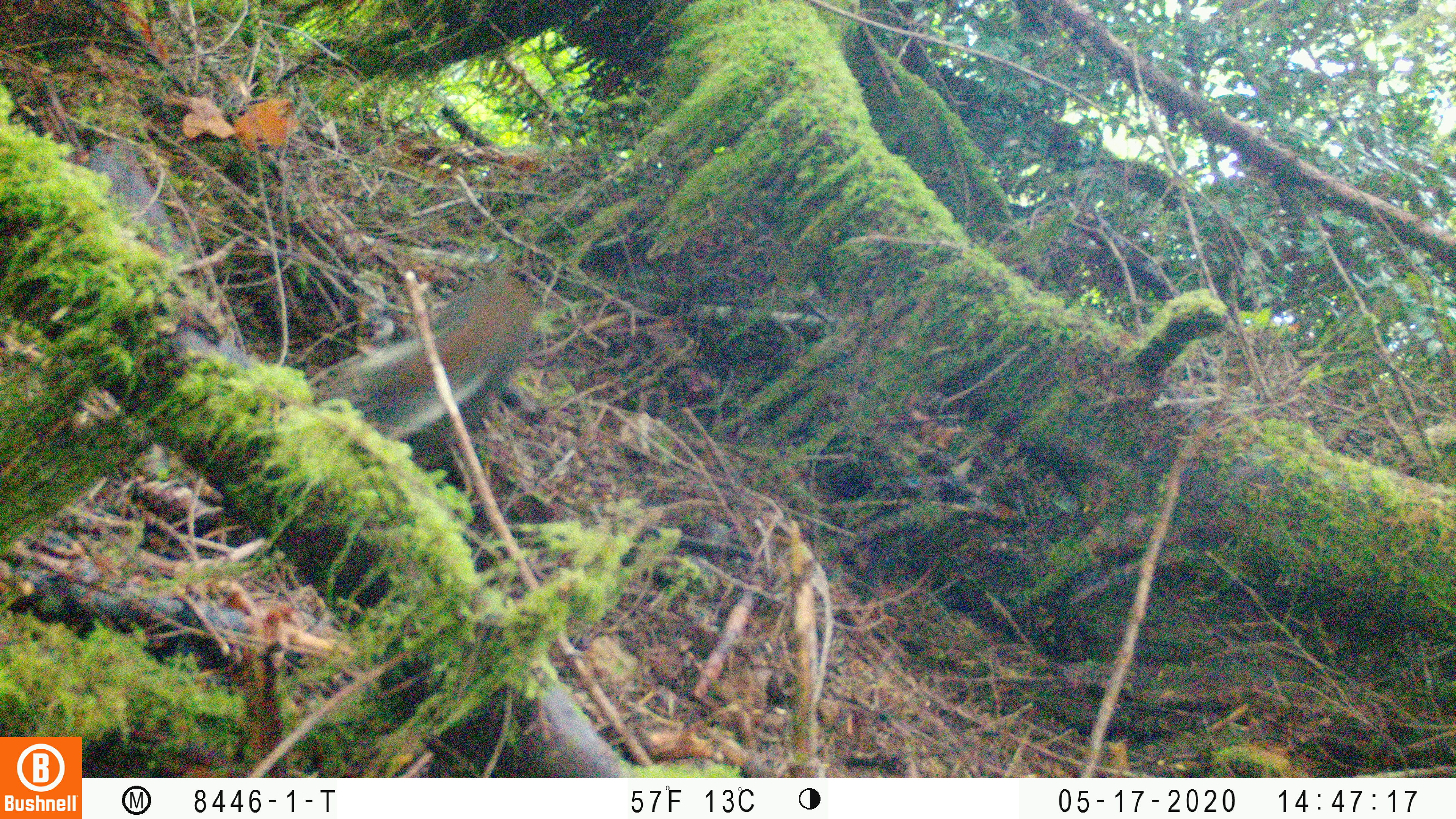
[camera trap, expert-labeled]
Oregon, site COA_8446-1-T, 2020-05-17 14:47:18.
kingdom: Animalia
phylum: Chordata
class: Mammalia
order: Rodentia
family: Sciuridae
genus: Tamiasciurus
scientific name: Tamiasciurus douglasii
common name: douglas squirrel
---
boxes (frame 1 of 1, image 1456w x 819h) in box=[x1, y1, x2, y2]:
douglas squirrel: box=[374, 267, 539, 442]